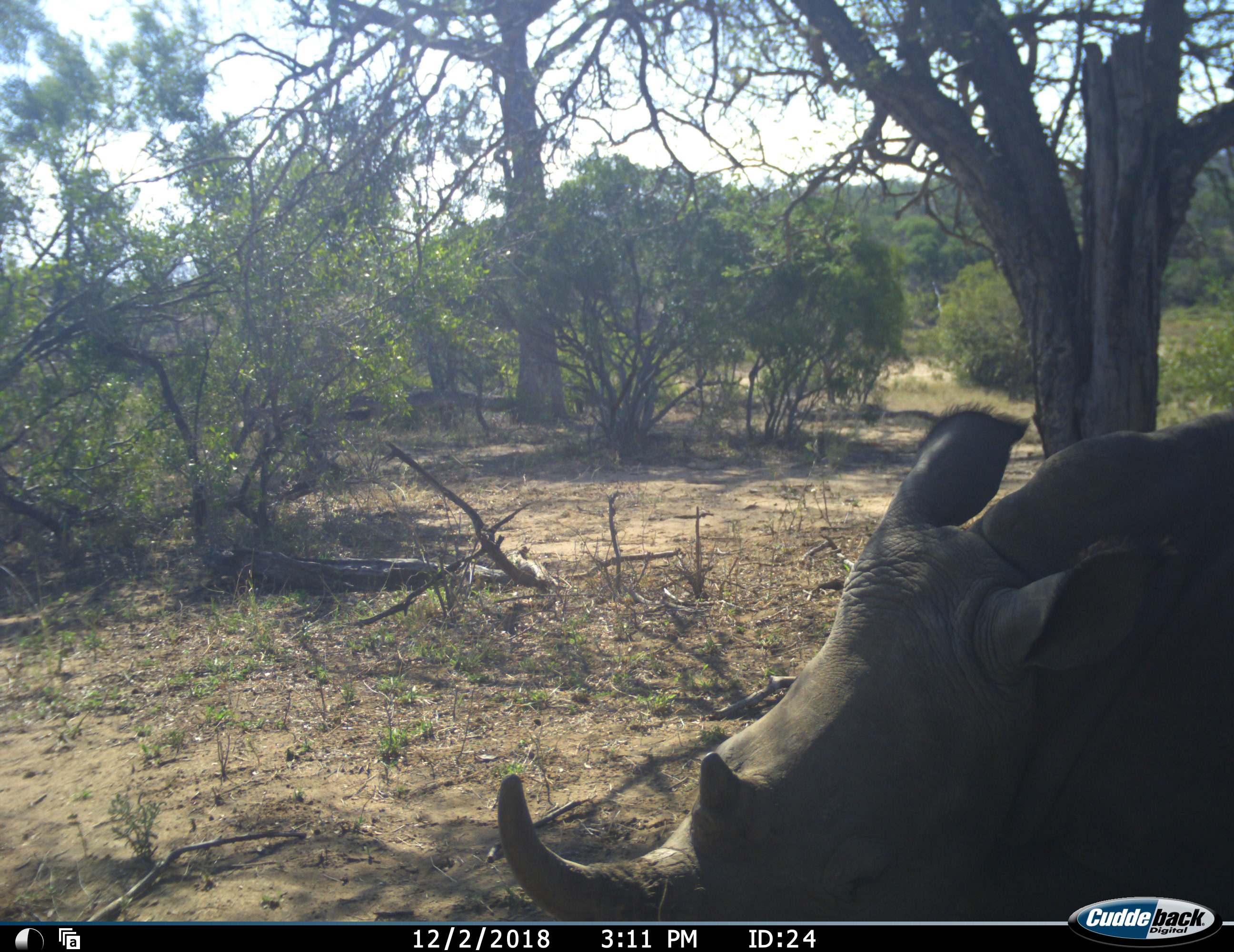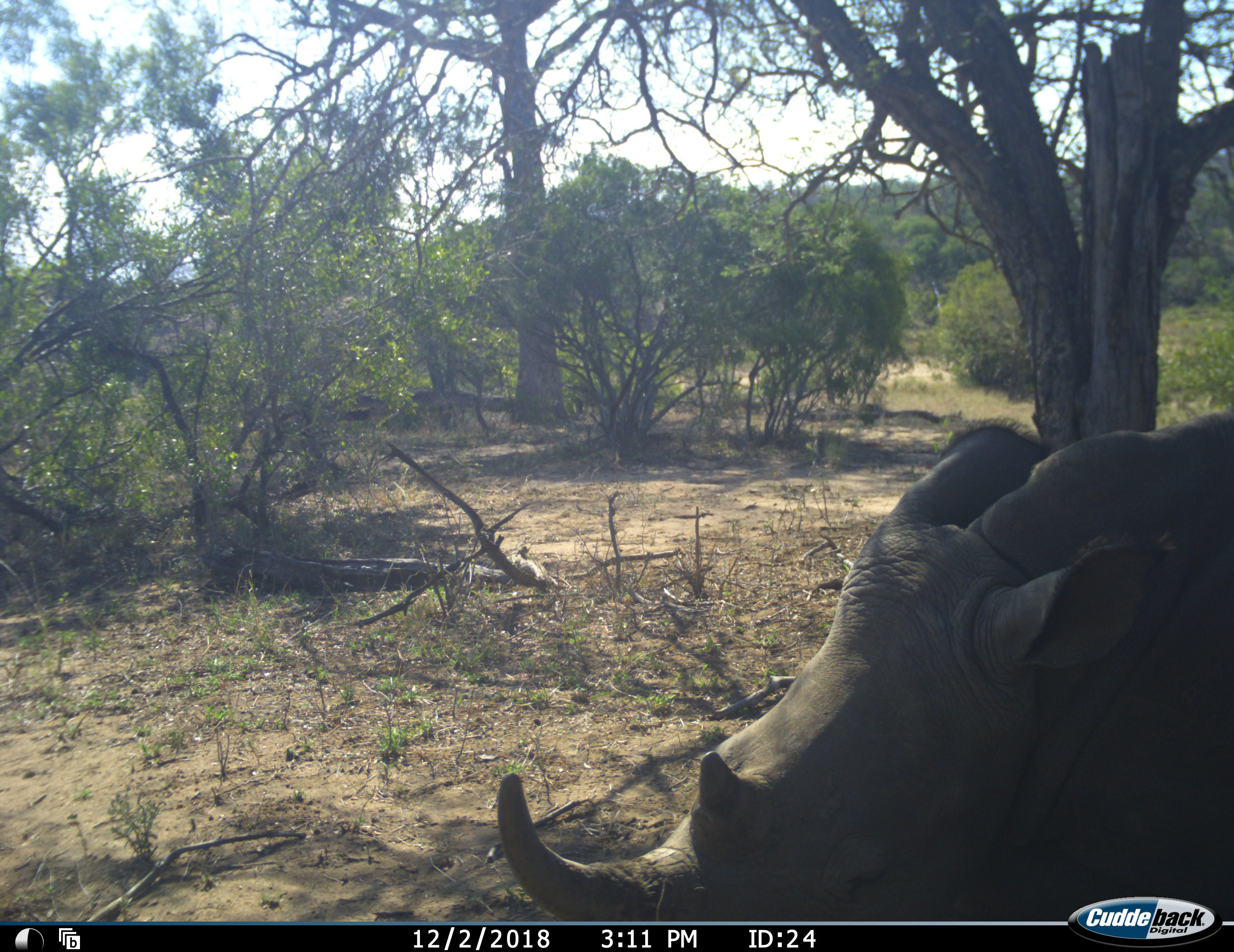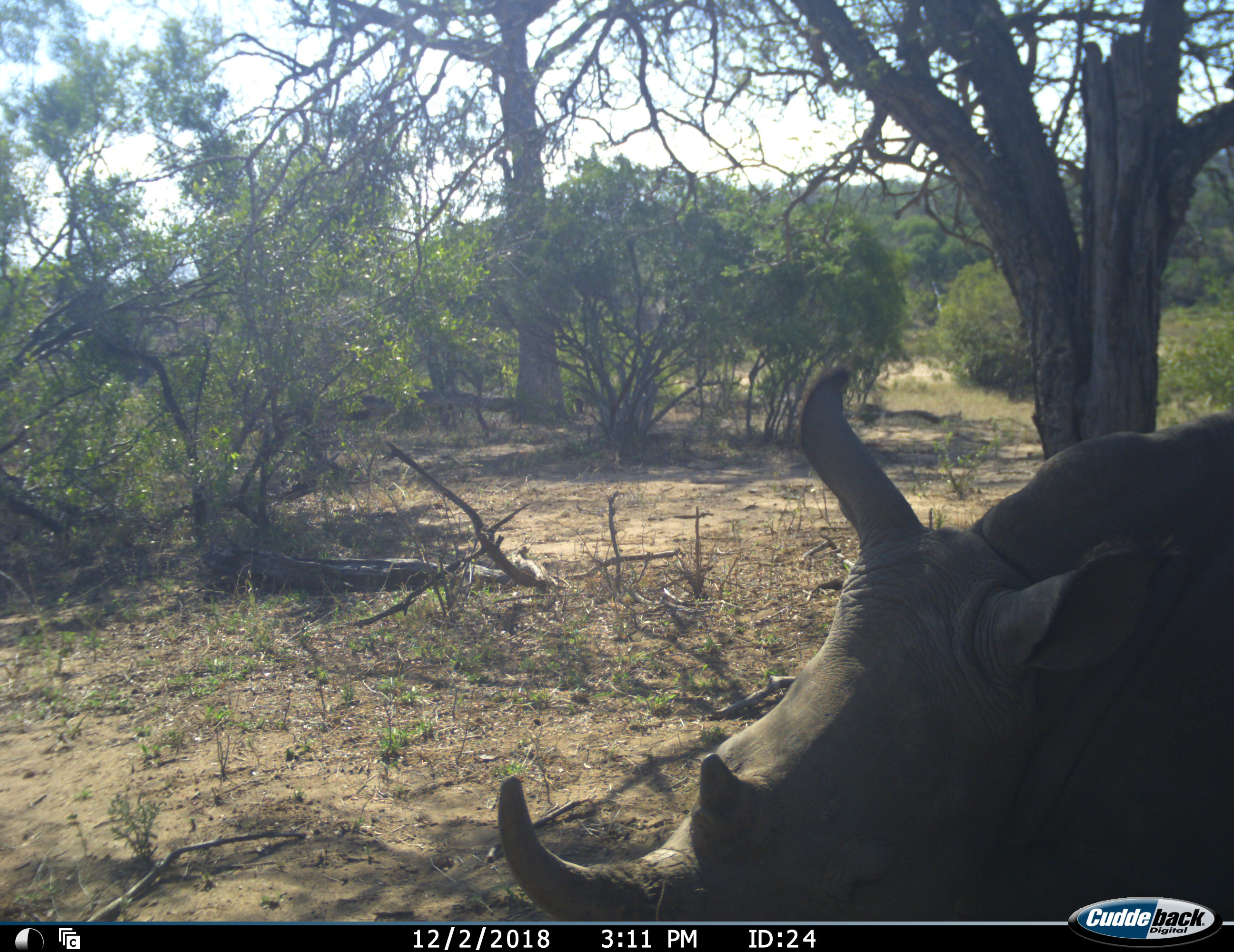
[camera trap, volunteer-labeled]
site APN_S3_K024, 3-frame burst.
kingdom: Animalia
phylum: Chordata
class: Mammalia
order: Perissodactyla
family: Rhinocerotidae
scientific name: Rhinocerotidae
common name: unknown rhinoceros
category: rhinocerosunknown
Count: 1.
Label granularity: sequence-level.